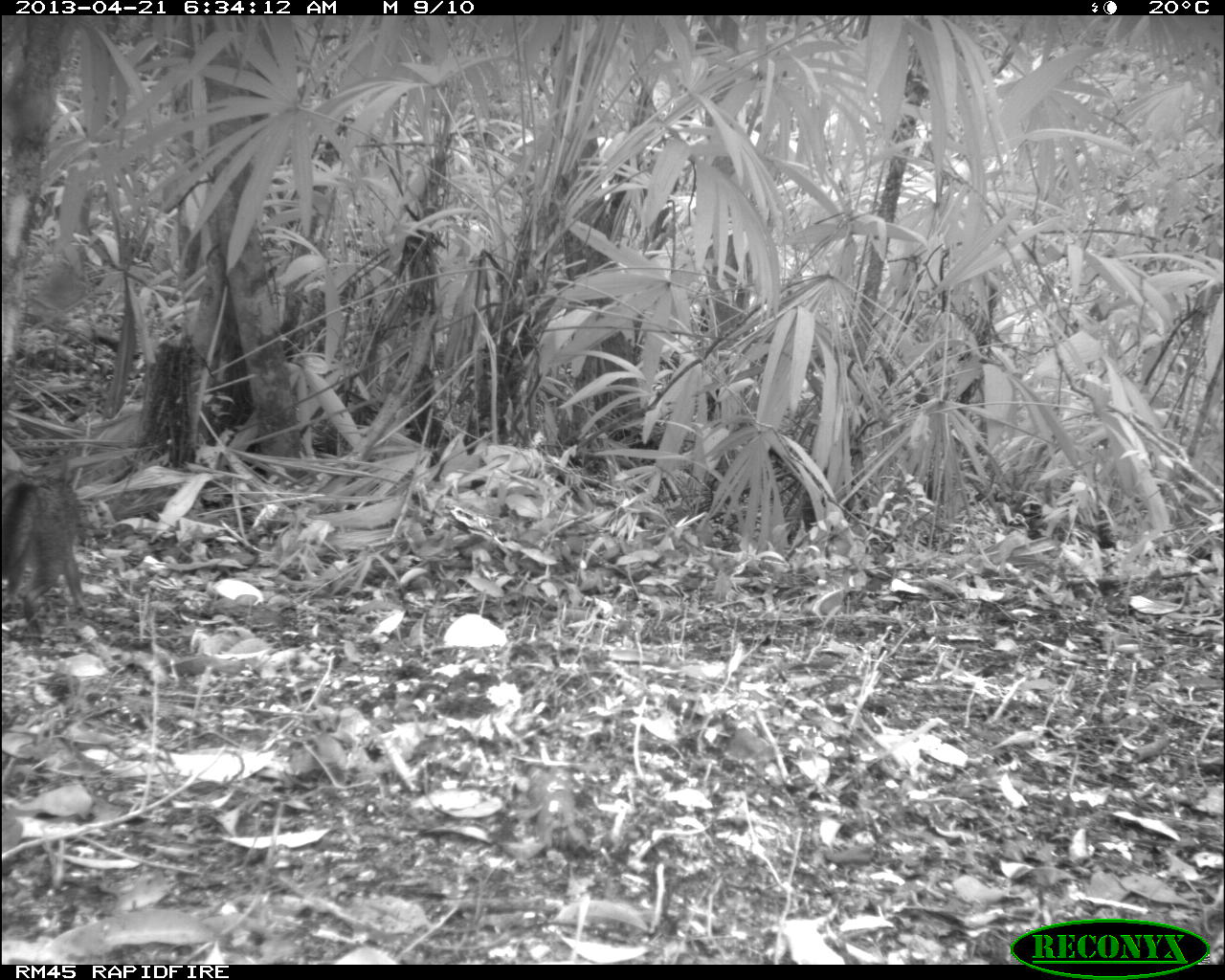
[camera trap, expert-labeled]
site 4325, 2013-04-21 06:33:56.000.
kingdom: Animalia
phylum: Chordata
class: Mammalia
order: Carnivora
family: Canidae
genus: Urocyon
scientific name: Urocyon cinereoargenteus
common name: gray fox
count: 1